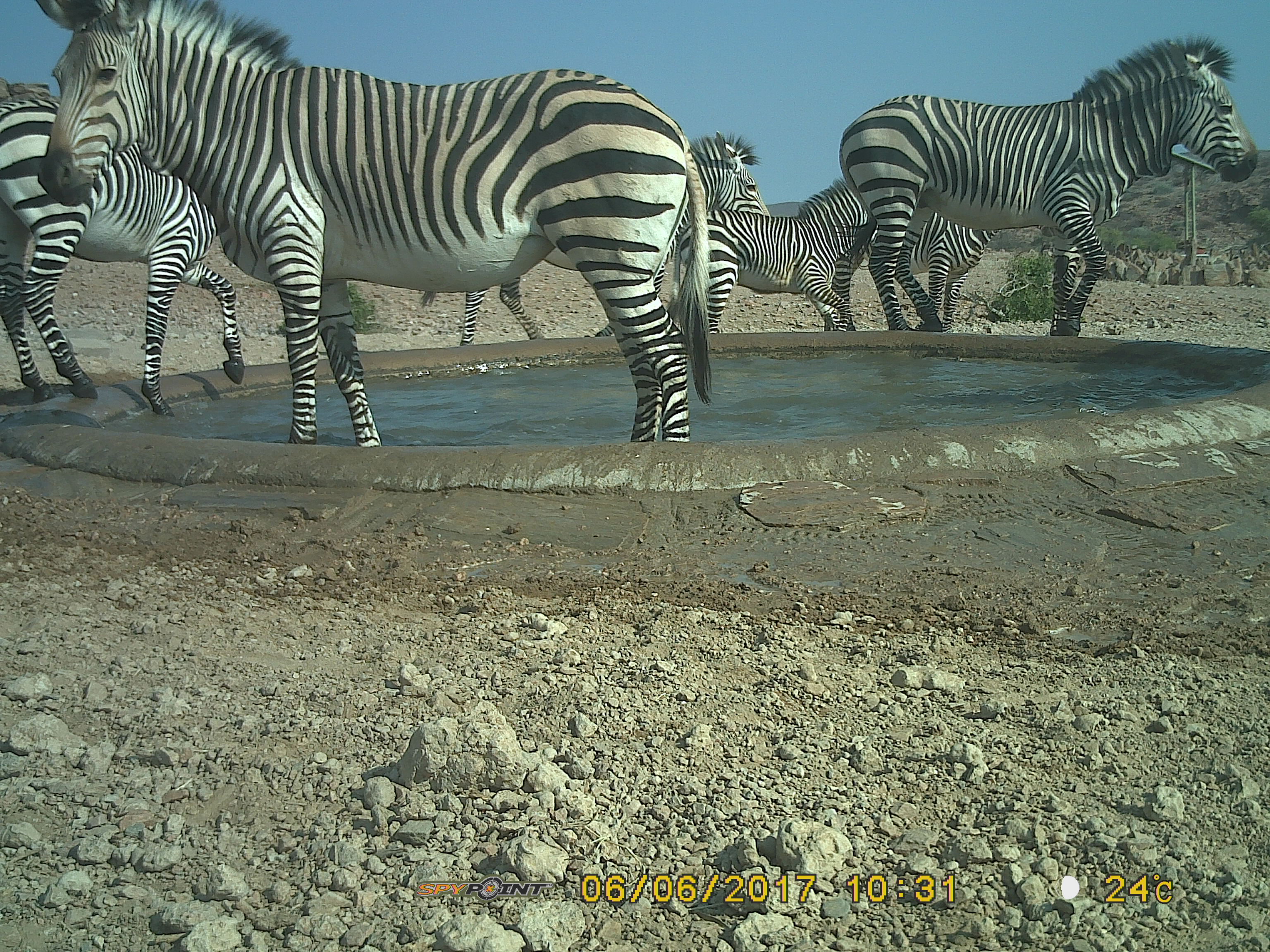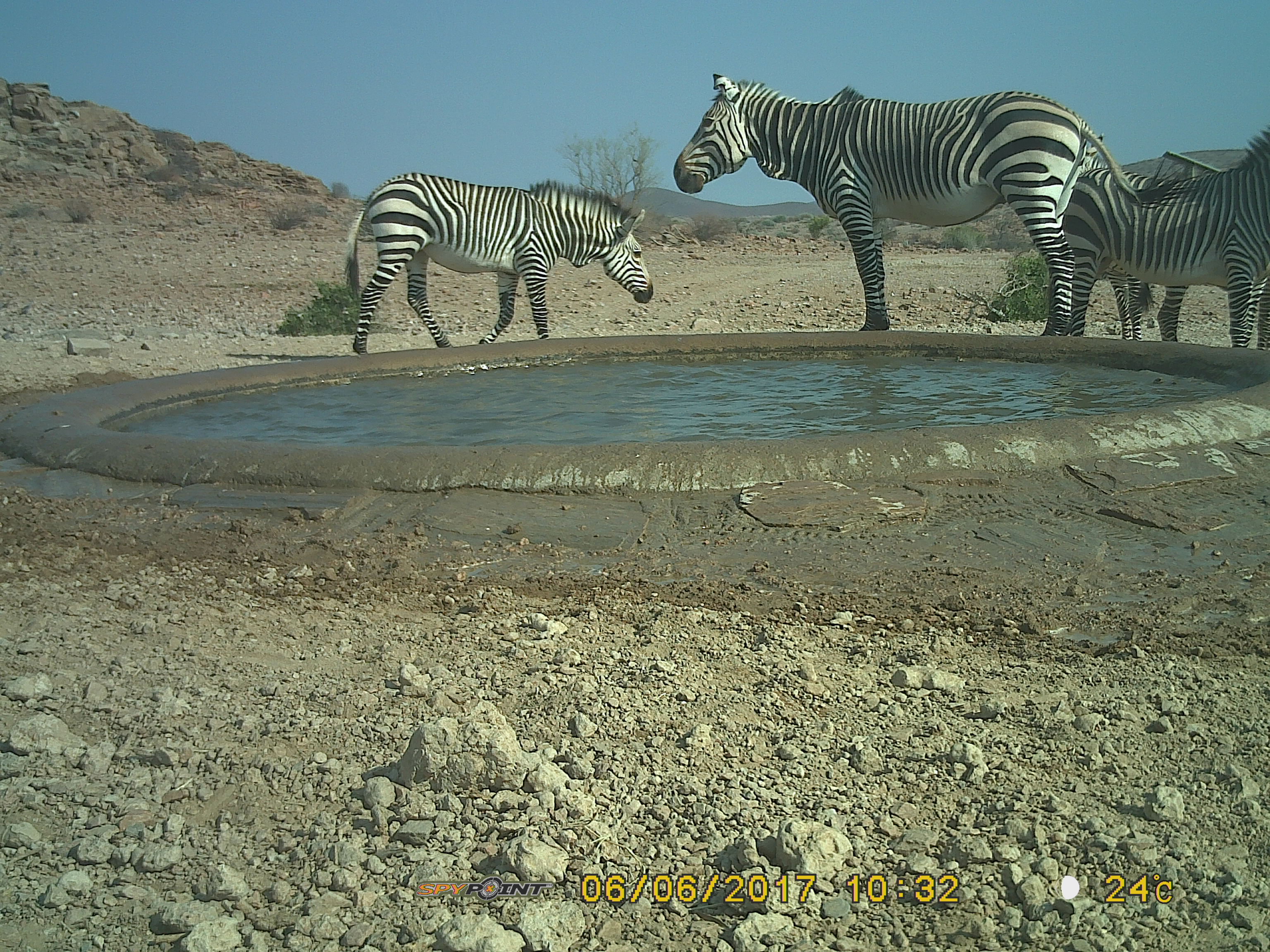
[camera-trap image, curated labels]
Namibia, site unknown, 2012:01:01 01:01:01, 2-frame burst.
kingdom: Animalia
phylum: Chordata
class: Mammalia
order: Perissodactyla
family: Equidae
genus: Equus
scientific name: Equus zebra hartmannae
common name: hartmann's mountain zebra